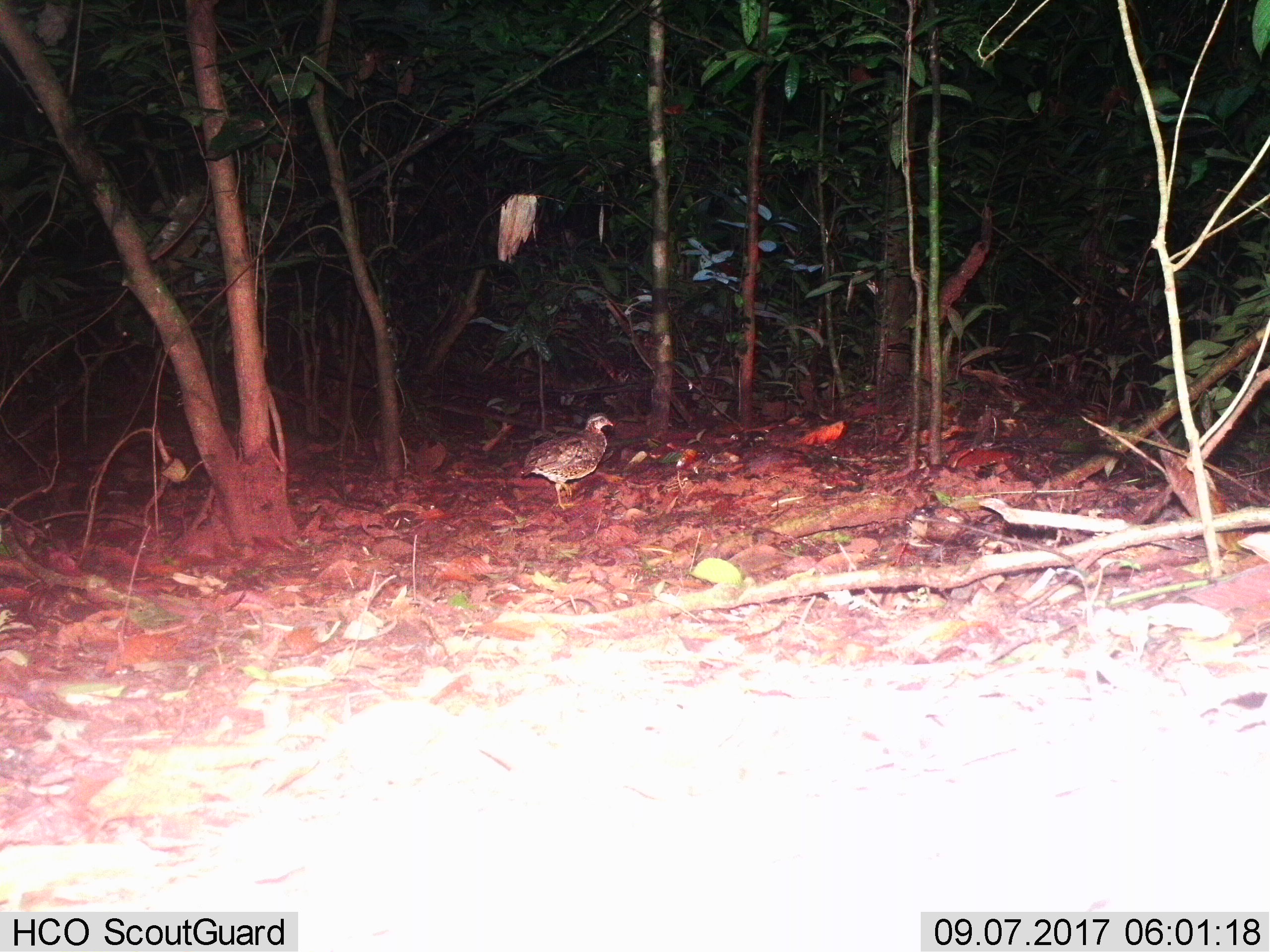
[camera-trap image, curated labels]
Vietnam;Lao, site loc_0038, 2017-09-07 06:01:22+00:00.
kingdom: Animalia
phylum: Chordata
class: Aves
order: Galliformes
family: Phasianidae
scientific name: Phasianidae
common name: partridge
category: unidentified partridge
Unidentified partridge (partridge) (Phasianidae). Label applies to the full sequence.